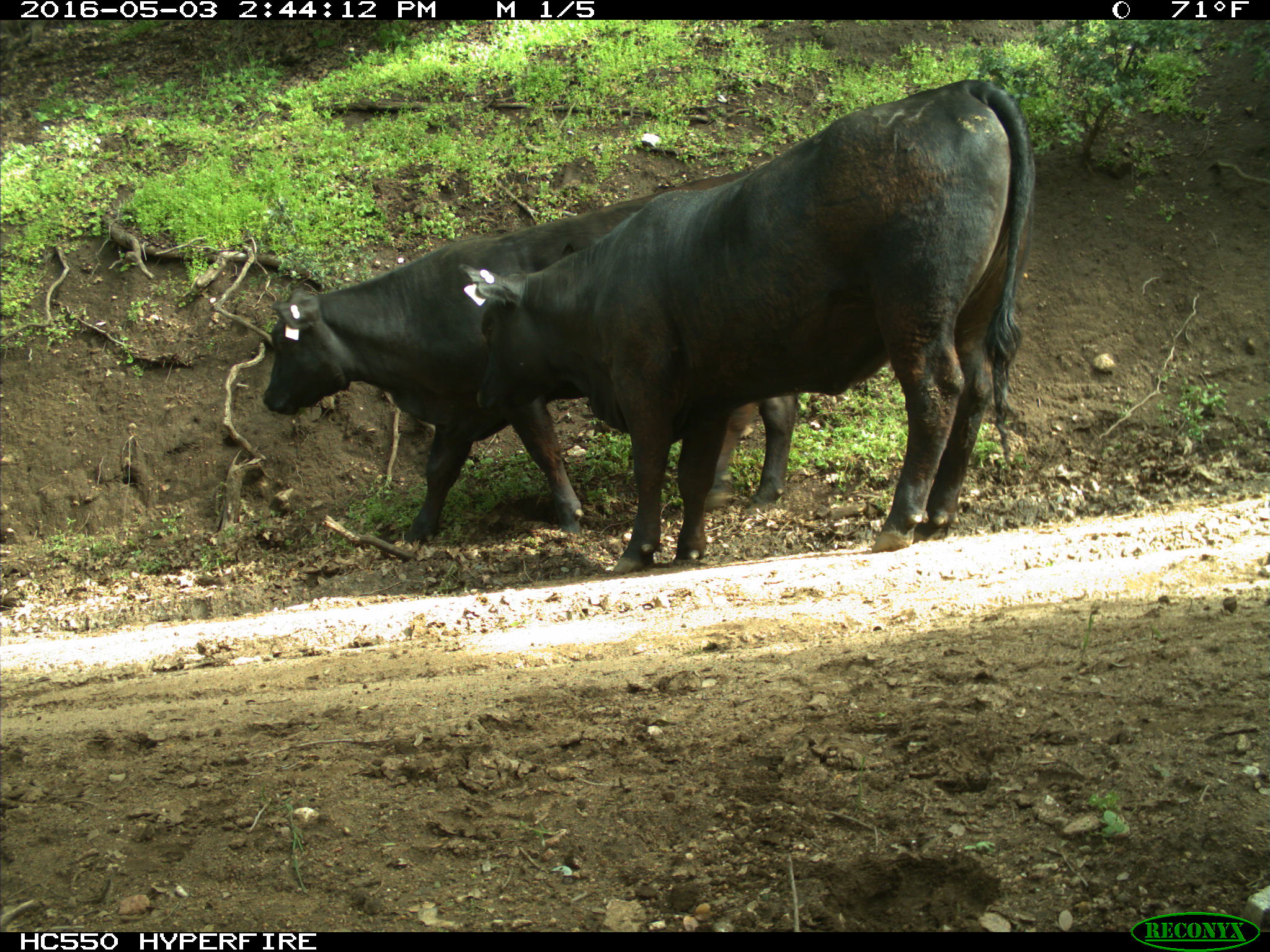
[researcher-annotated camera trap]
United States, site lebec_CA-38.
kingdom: Animalia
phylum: Chordata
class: Mammalia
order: Artiodactyla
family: Bovidae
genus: Bos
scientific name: Bos taurus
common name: domestic cow